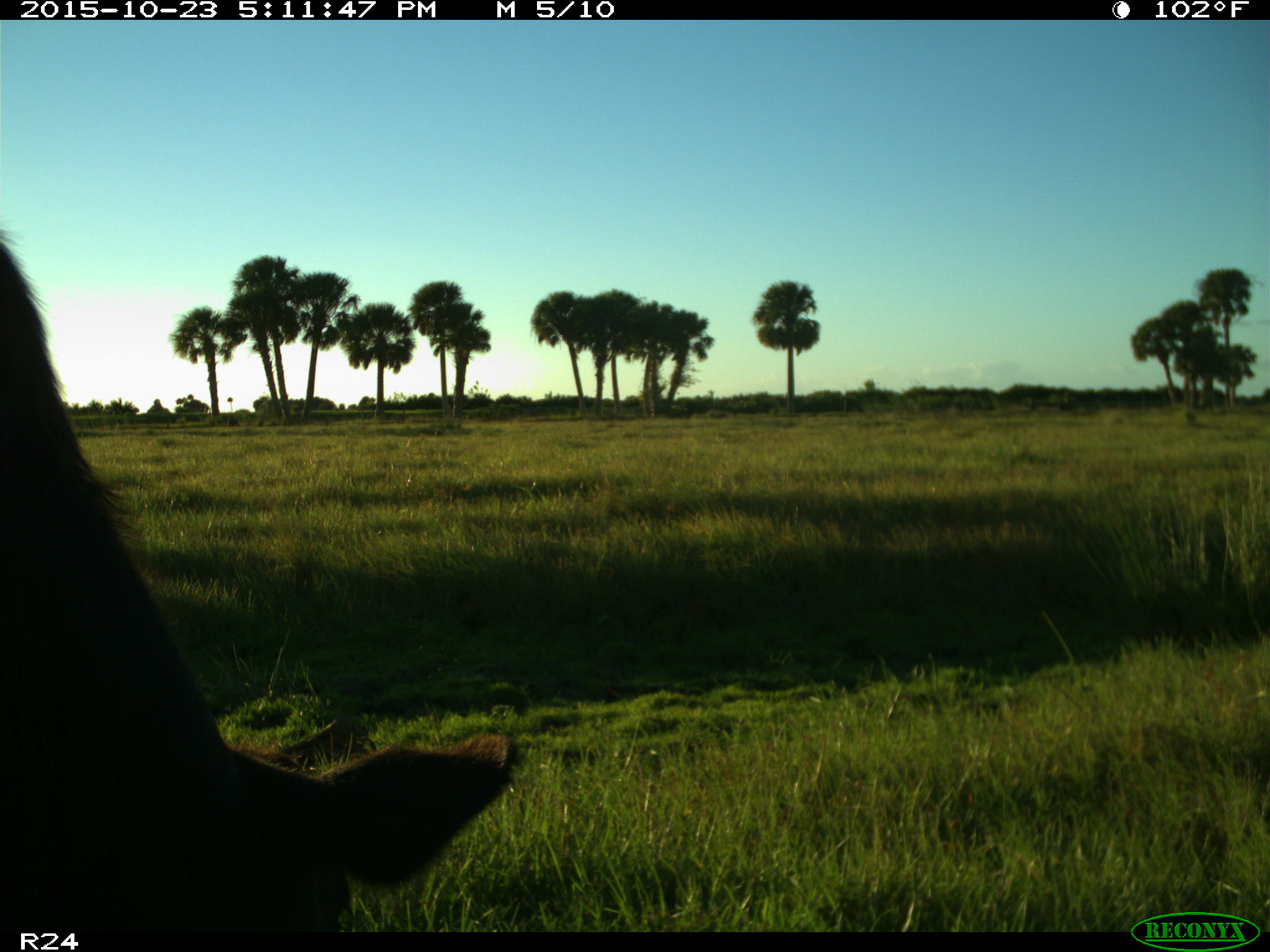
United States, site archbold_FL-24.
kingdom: Animalia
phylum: Chordata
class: Mammalia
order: Artiodactyla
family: Bovidae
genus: Bos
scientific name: Bos taurus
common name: domestic cow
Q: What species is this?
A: Bos taurus (domestic cow).